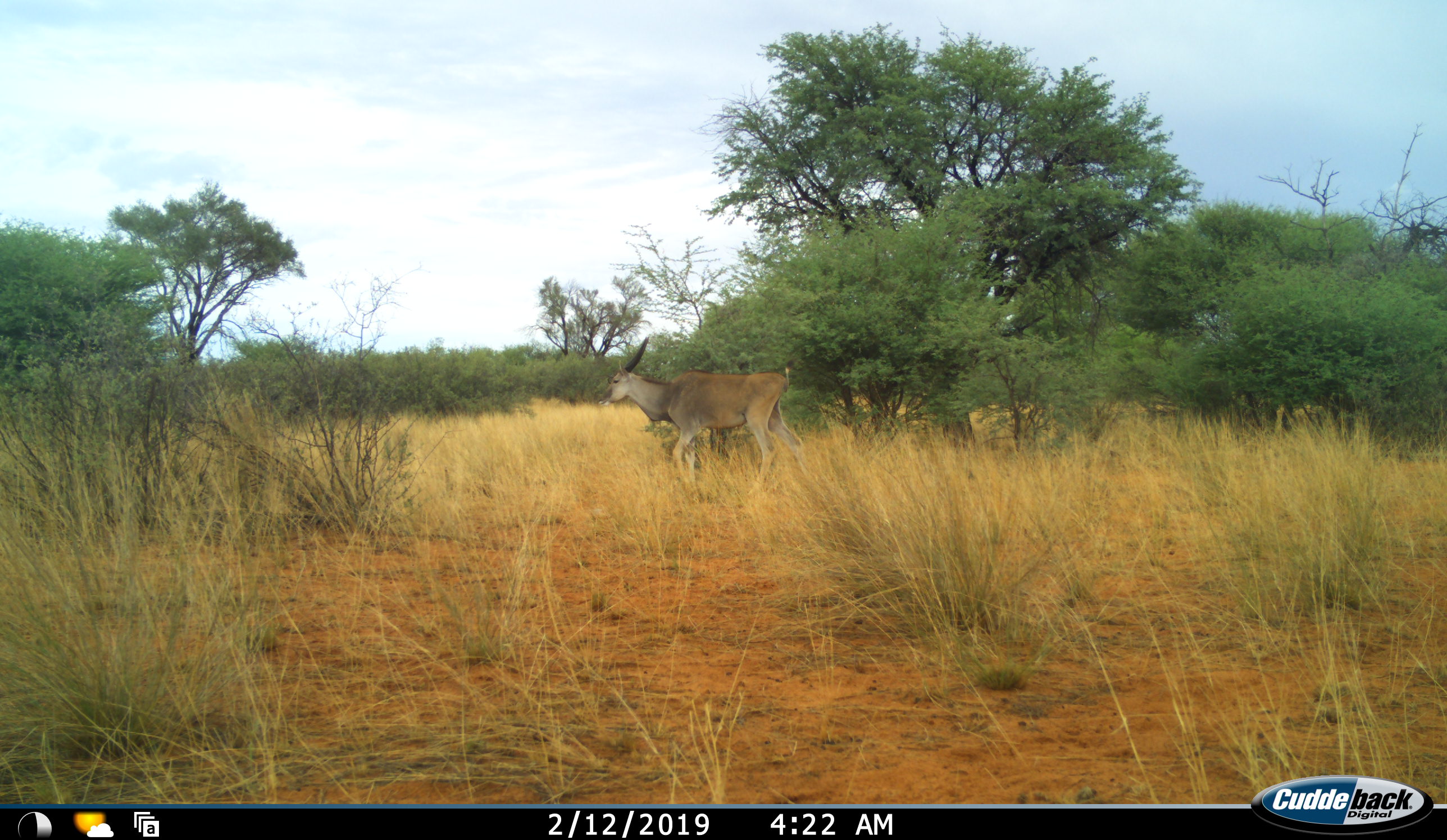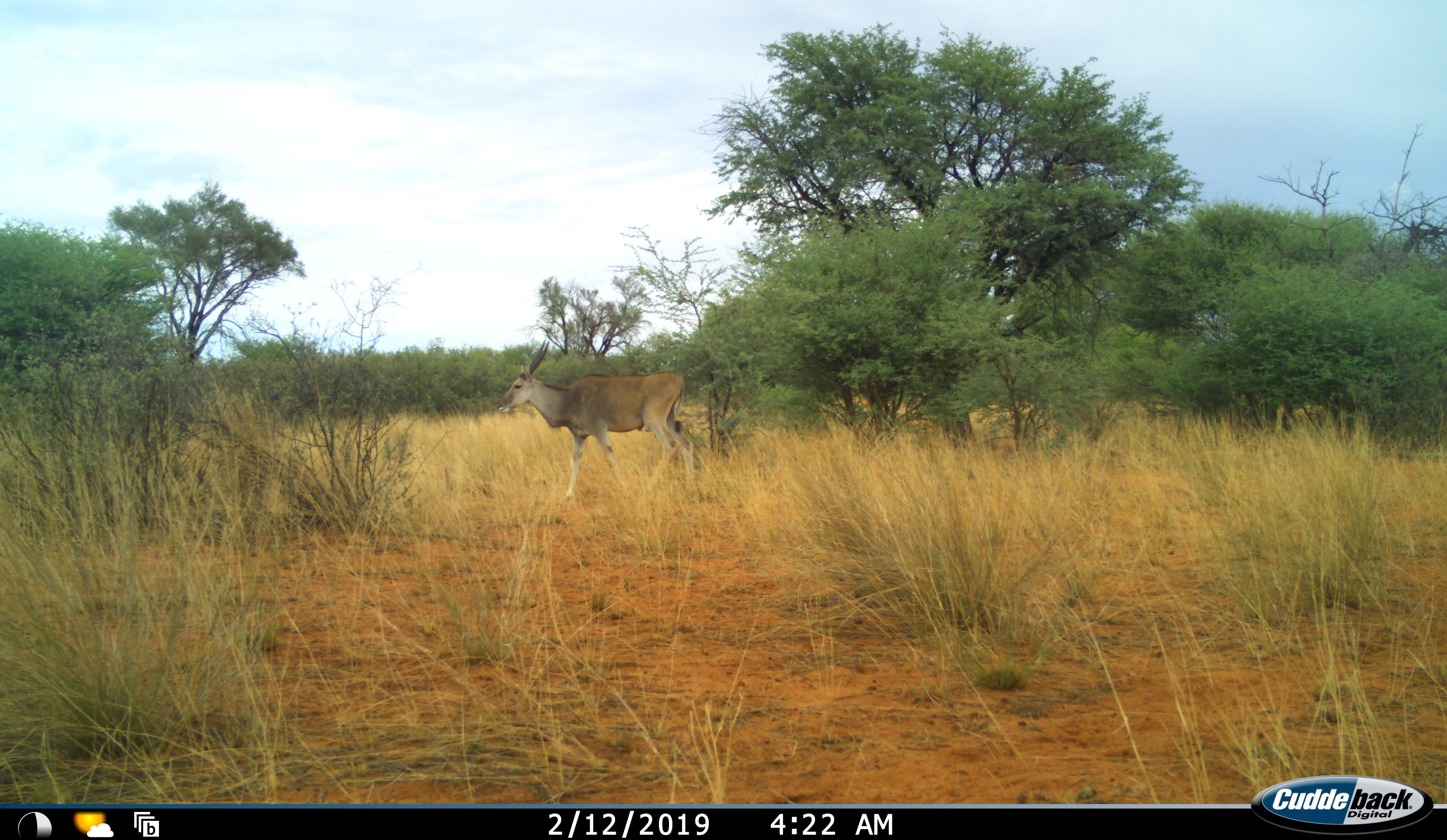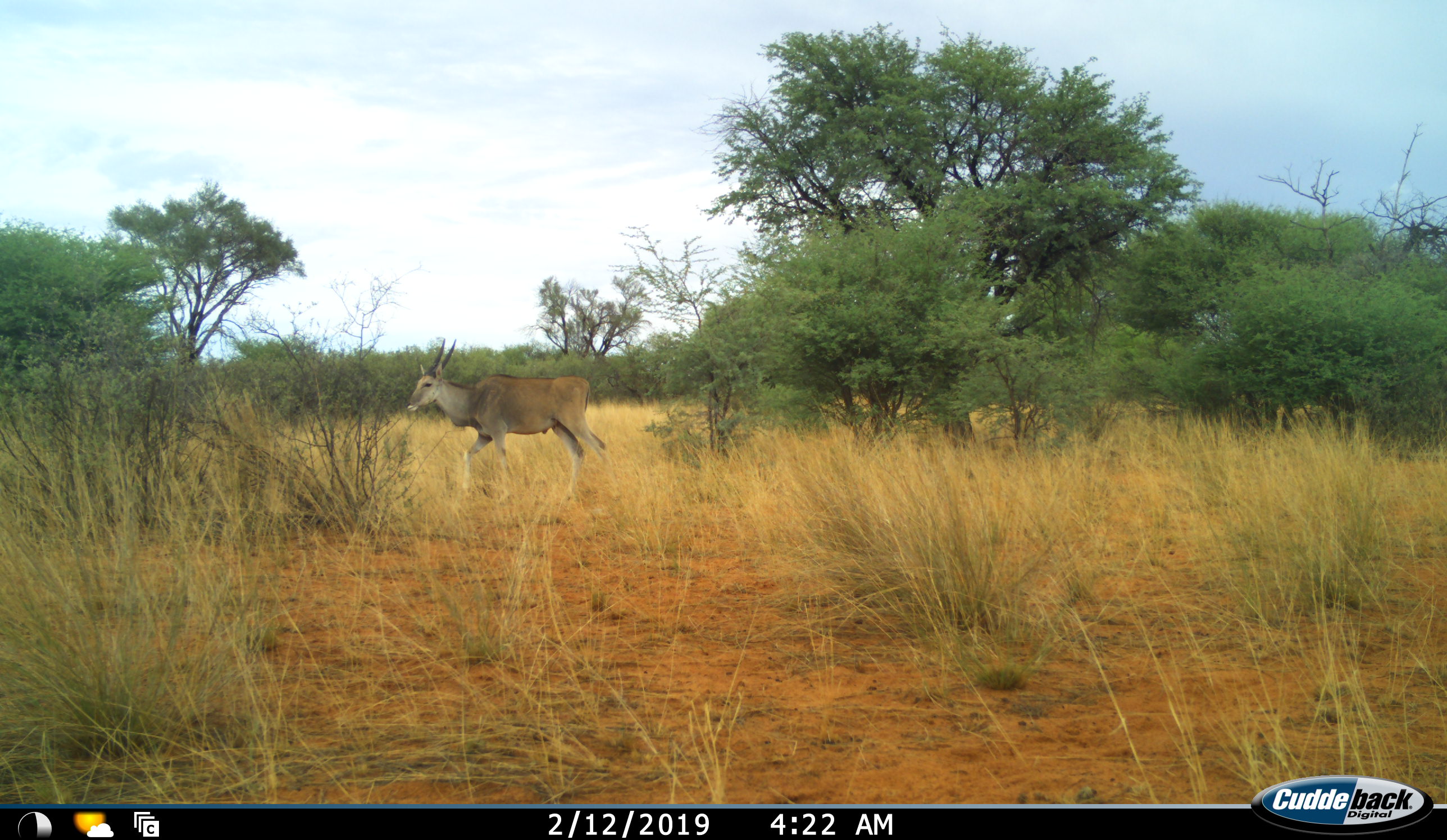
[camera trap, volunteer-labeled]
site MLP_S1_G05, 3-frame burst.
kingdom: Animalia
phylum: Chordata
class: Mammalia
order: Artiodactyla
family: Bovidae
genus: Tragelaphus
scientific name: Tragelaphus oryx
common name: eland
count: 1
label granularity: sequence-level